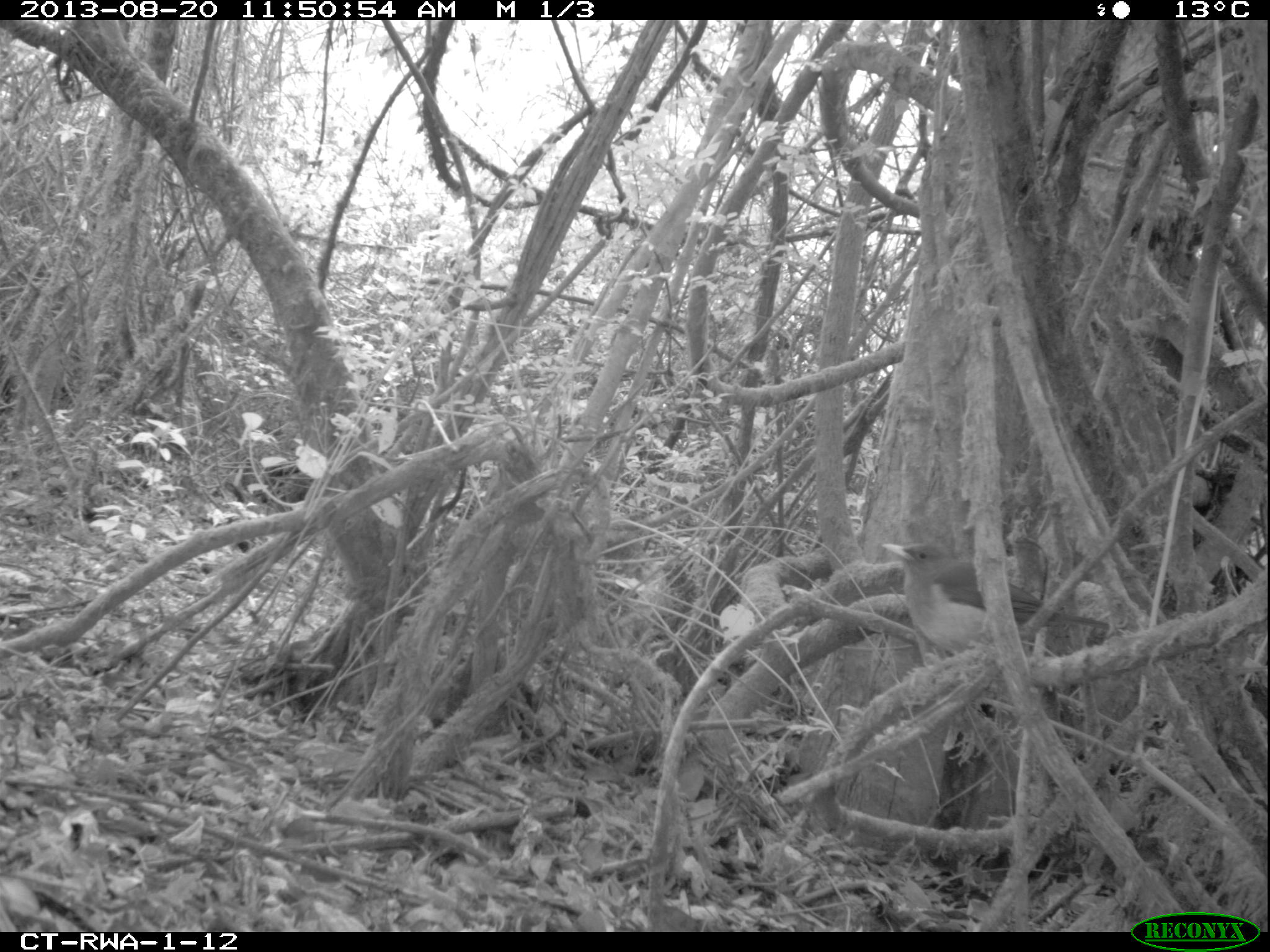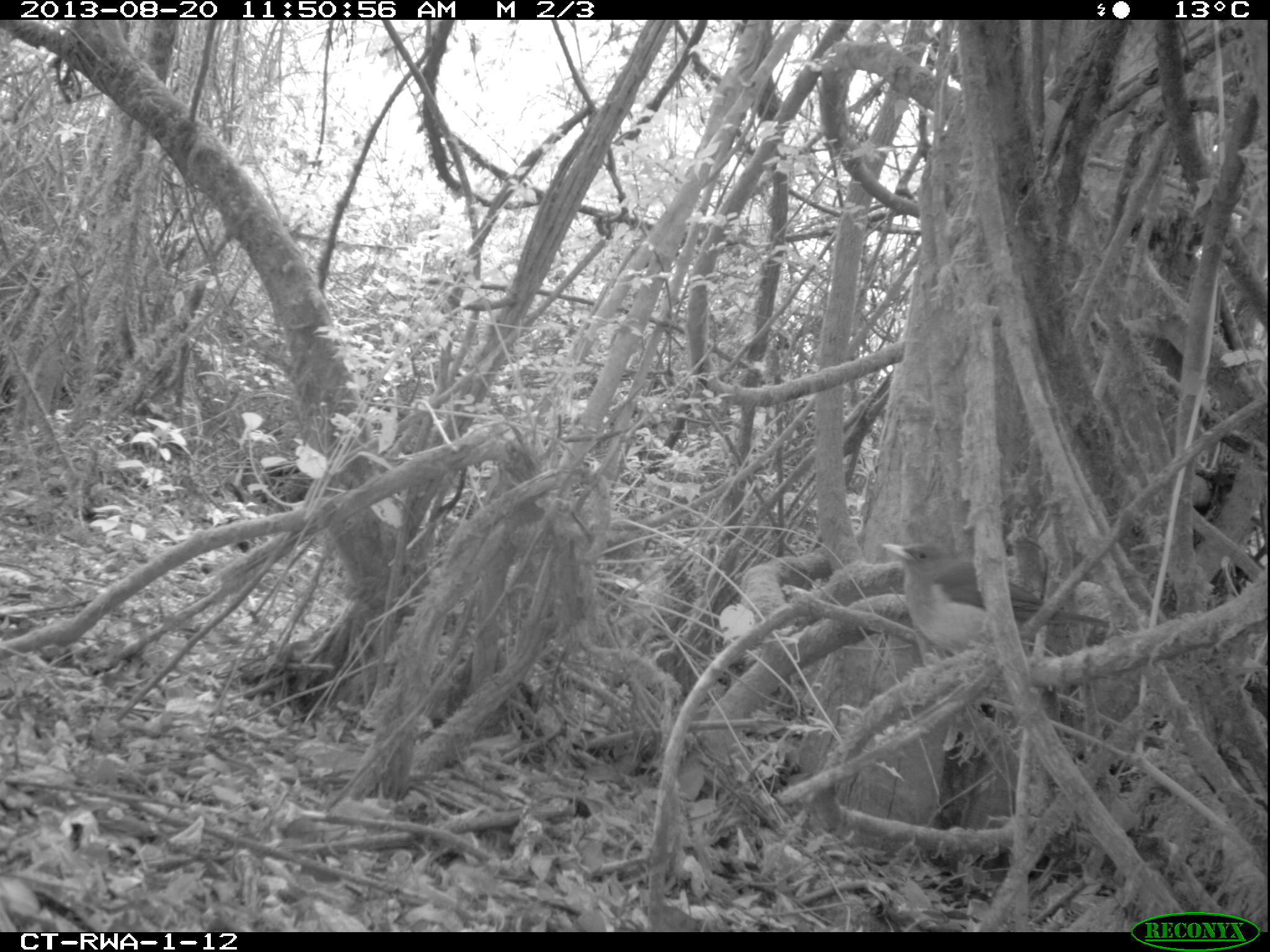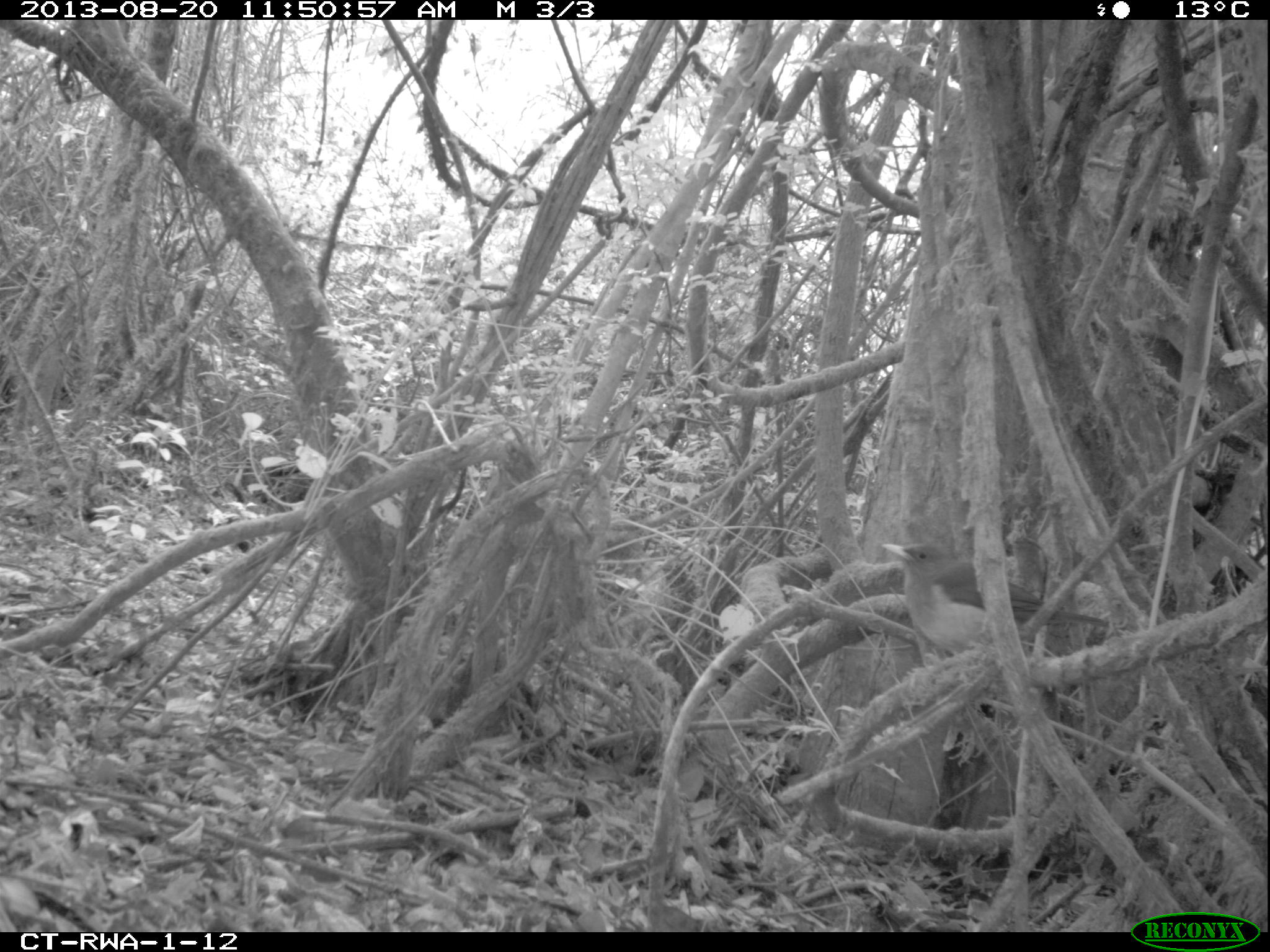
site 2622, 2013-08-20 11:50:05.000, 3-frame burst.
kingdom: Animalia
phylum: Chordata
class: Aves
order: Passeriformes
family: Estrildidae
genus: Delacourella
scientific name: Delacourella capistrata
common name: gray-headed oliveback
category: nesocharis capistrata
Nesocharis capistrata (gray-headed oliveback) (Delacourella capistrata), count 1.